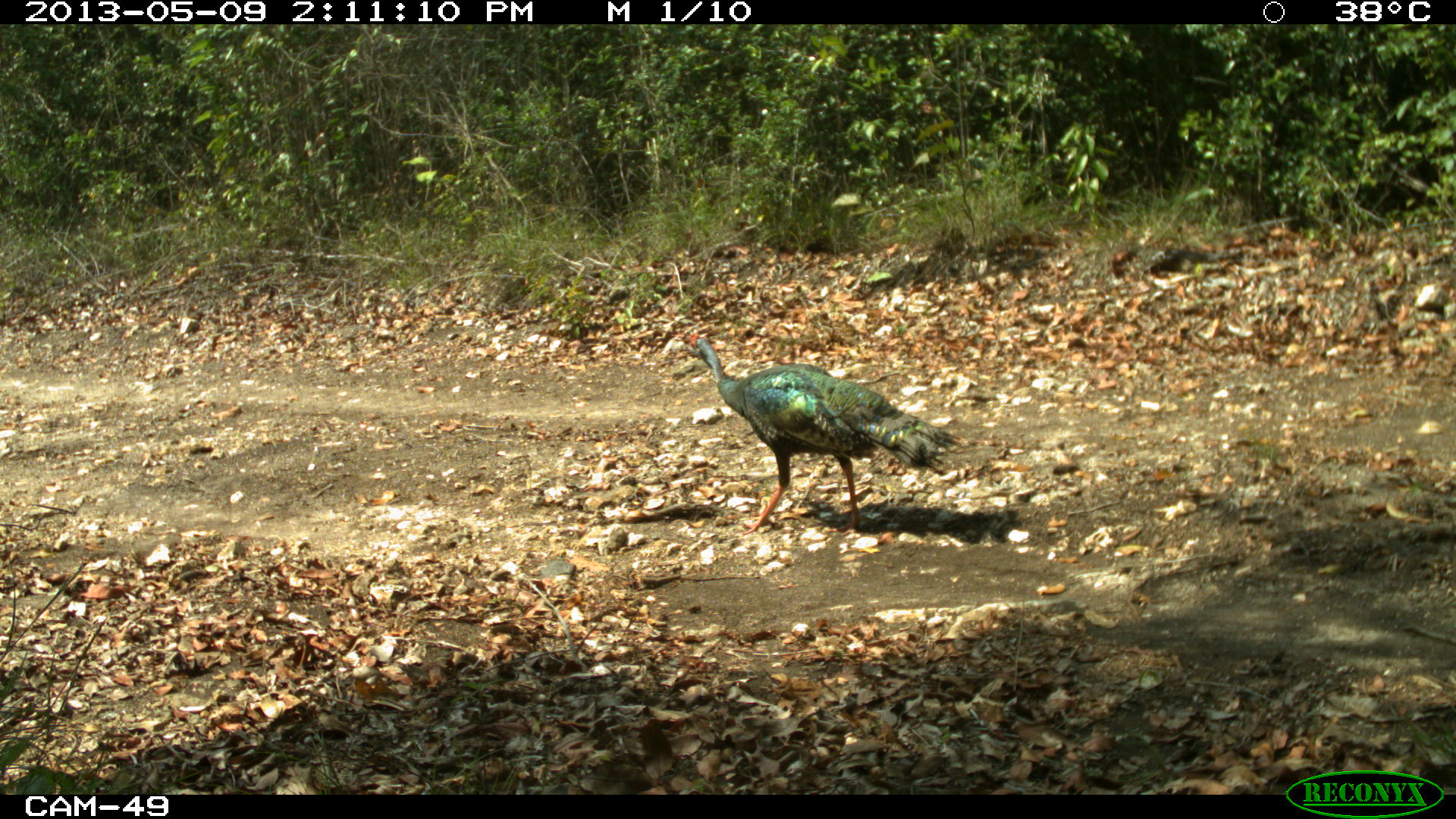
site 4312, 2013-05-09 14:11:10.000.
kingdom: Animalia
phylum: Chordata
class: Aves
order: Galliformes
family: Phasianidae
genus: Meleagris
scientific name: Meleagris ocellata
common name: ocellated turkey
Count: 1.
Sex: male.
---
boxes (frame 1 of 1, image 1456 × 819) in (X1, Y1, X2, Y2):
meleagris ocellata: (686, 333, 962, 536)